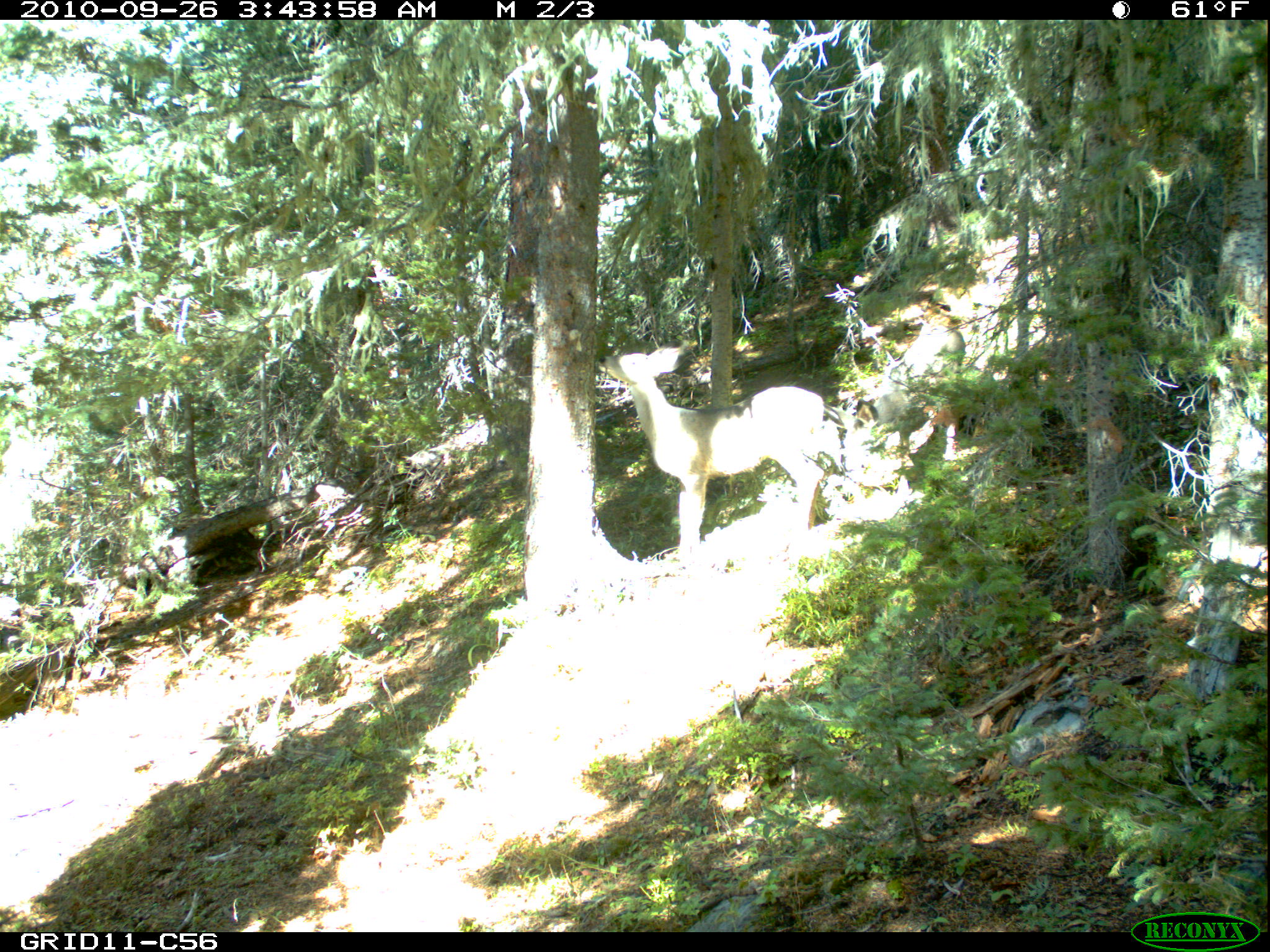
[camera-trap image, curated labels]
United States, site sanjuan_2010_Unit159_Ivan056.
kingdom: Animalia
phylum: Chordata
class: Mammalia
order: Artiodactyla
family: Cervidae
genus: Odocoileus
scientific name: Odocoileus hemionus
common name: mule deer